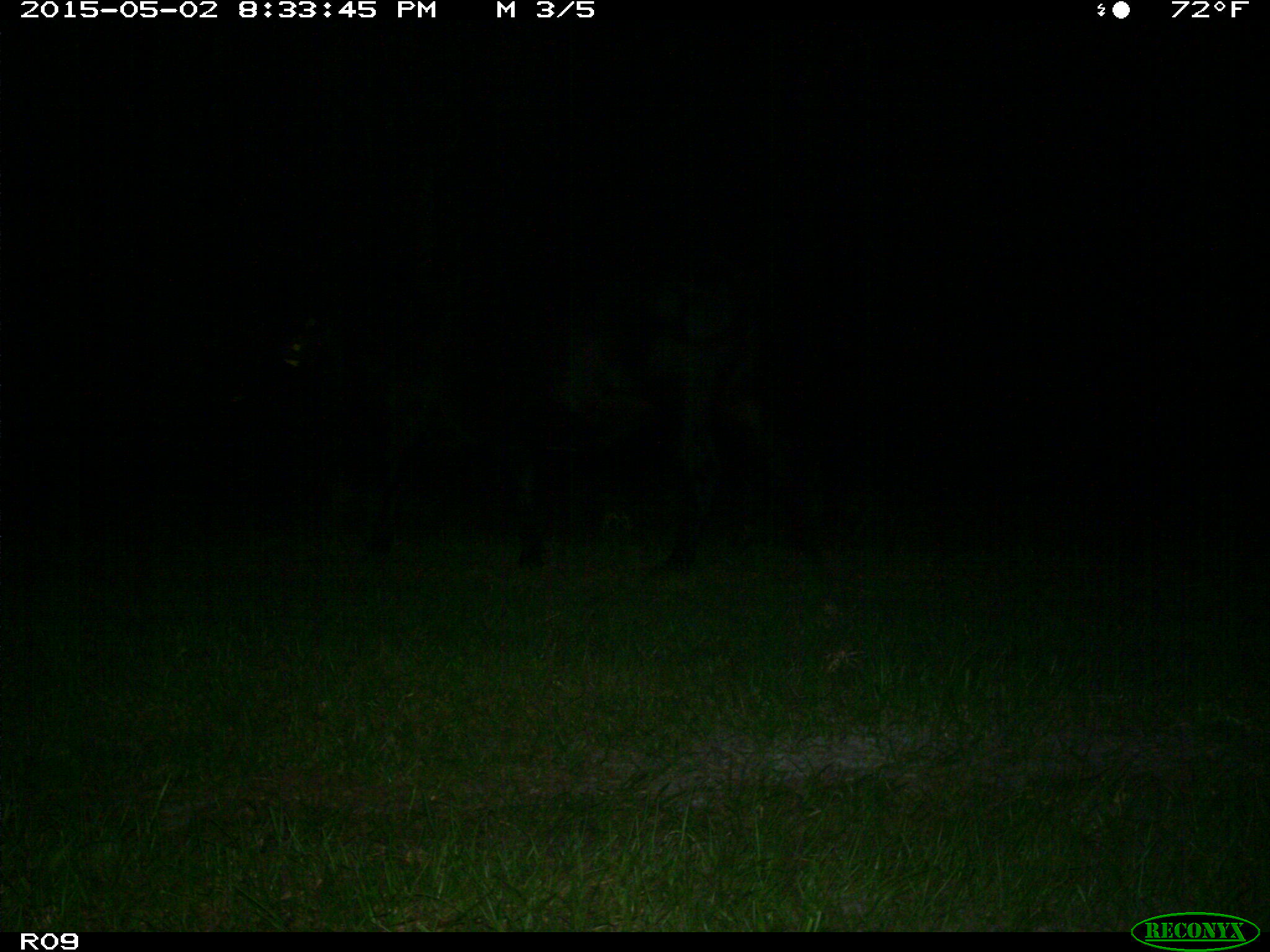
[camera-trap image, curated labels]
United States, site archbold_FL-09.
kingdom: Animalia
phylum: Chordata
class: Mammalia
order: Artiodactyla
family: Bovidae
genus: Bos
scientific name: Bos taurus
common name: domestic cow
Bos taurus (domestic cow).